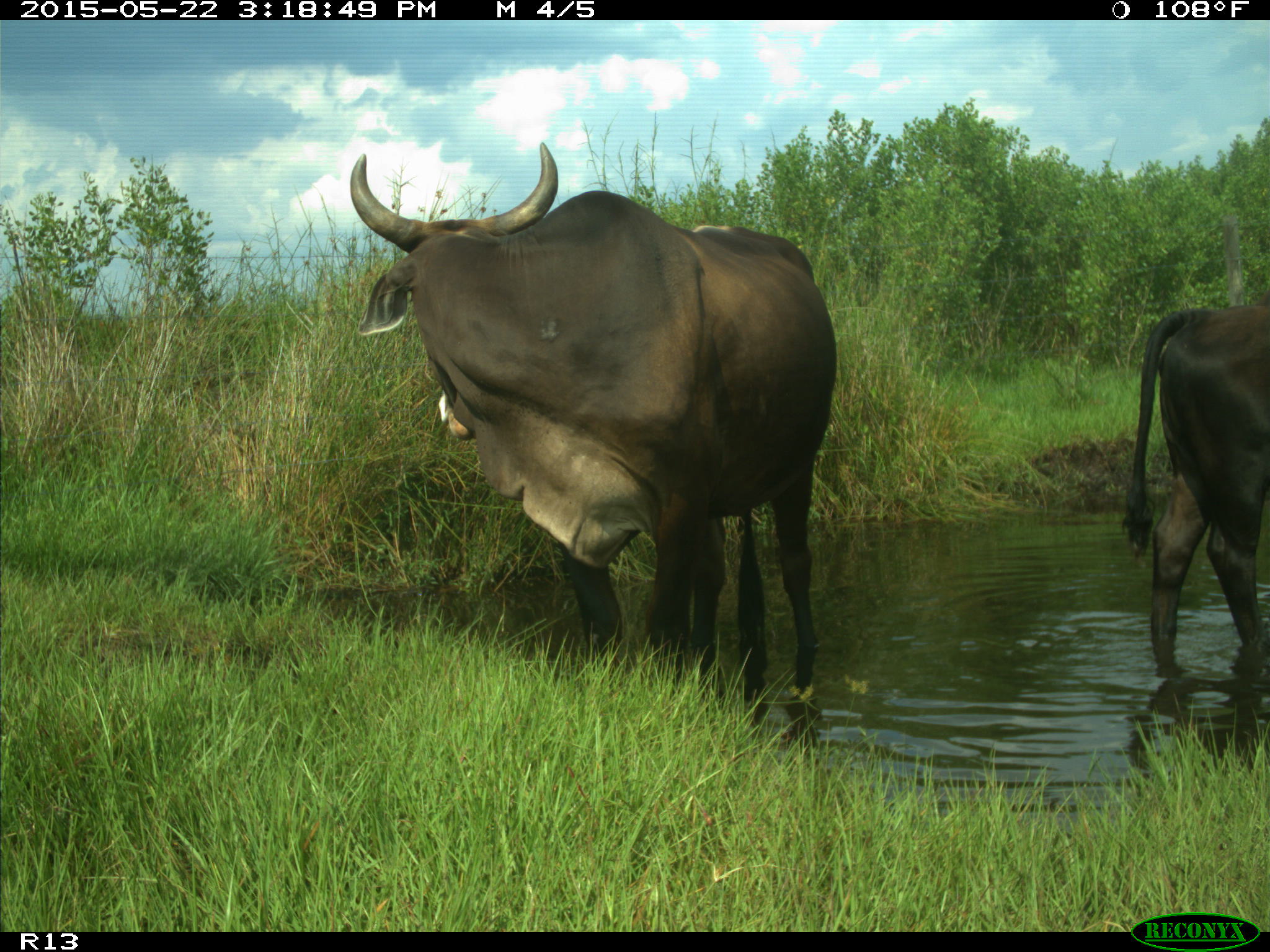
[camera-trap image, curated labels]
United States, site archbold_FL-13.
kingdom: Animalia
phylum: Chordata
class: Mammalia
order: Artiodactyla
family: Bovidae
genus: Bos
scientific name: Bos taurus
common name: domestic cow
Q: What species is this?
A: Bos taurus (domestic cow).